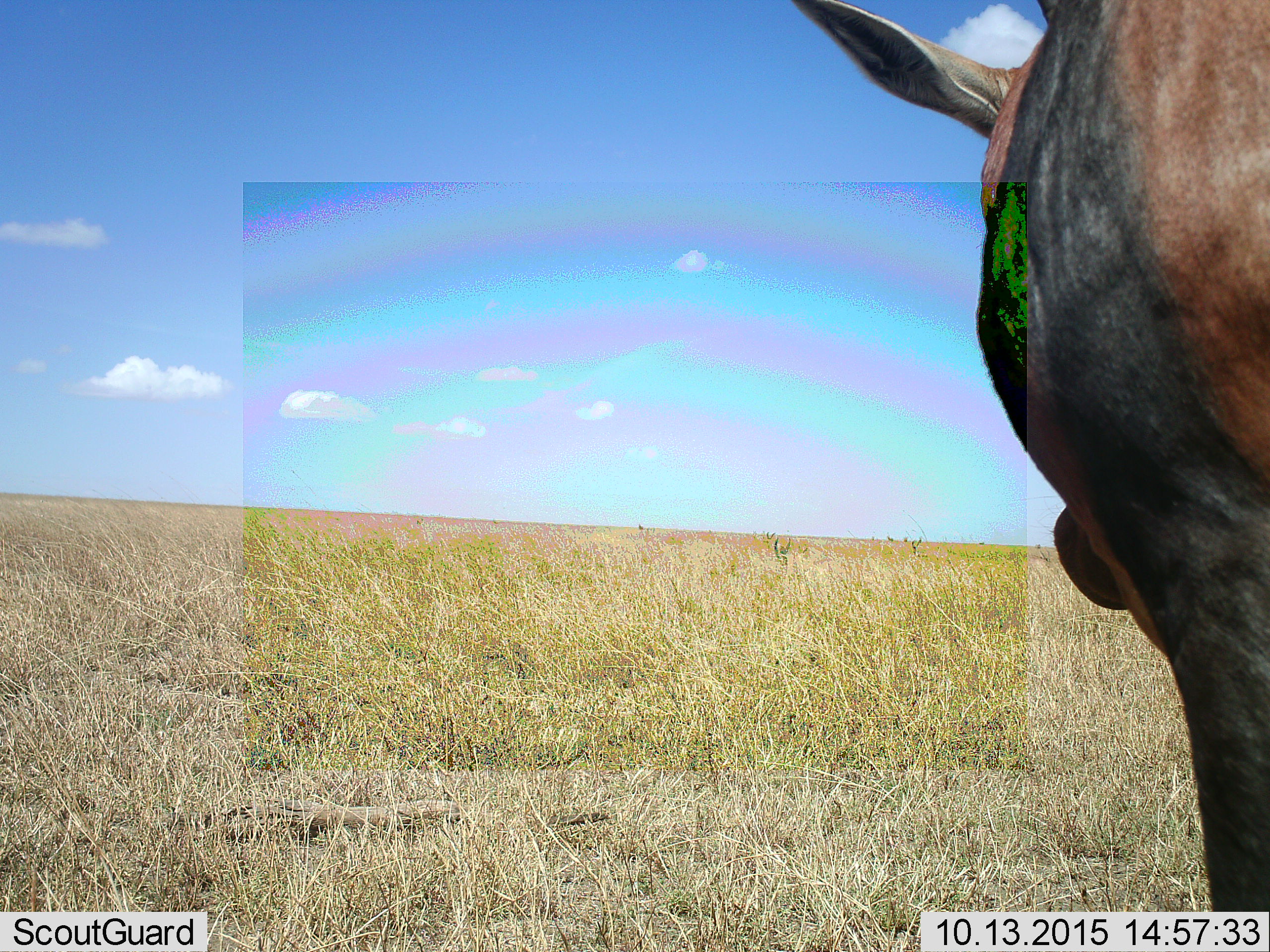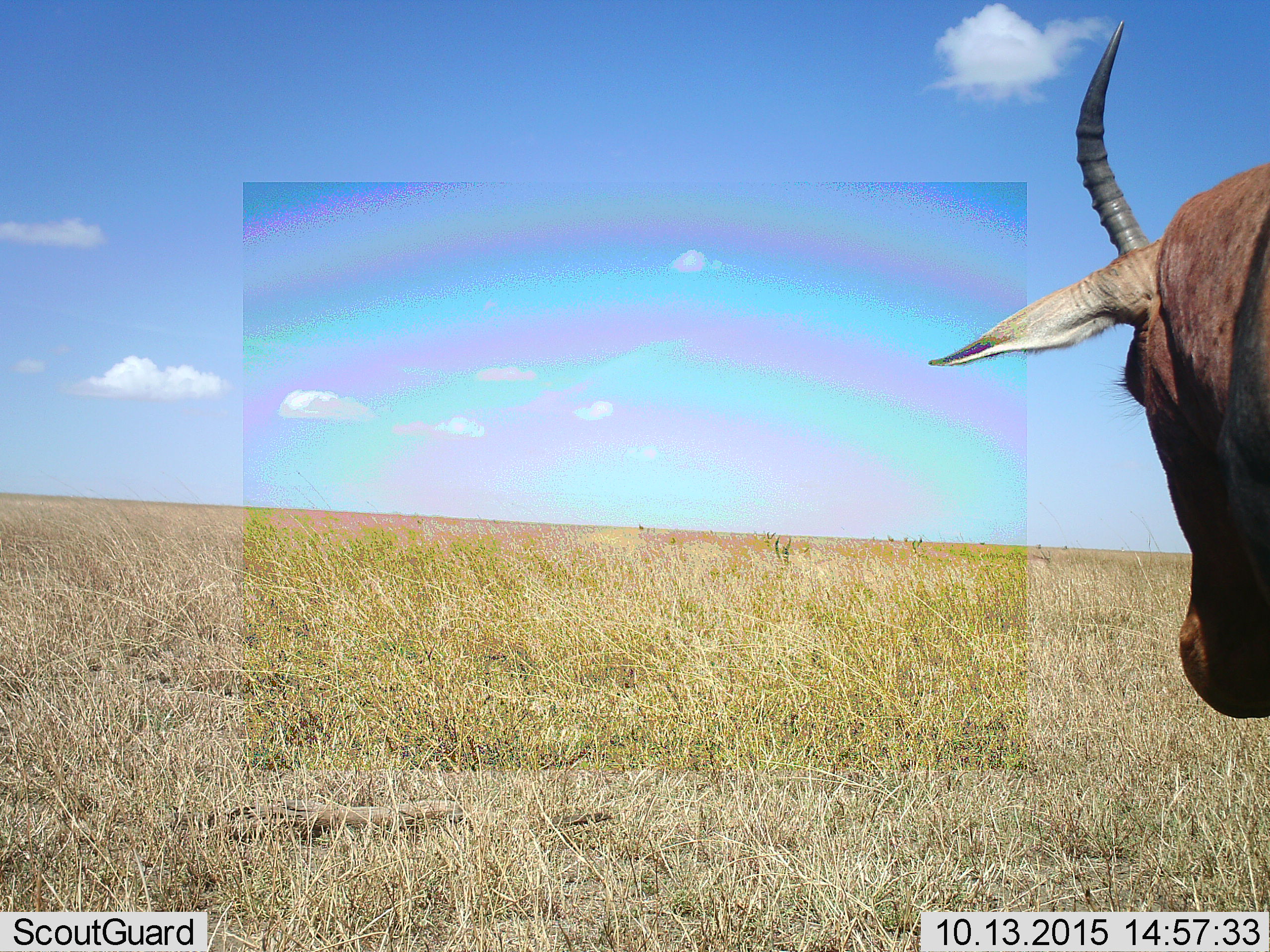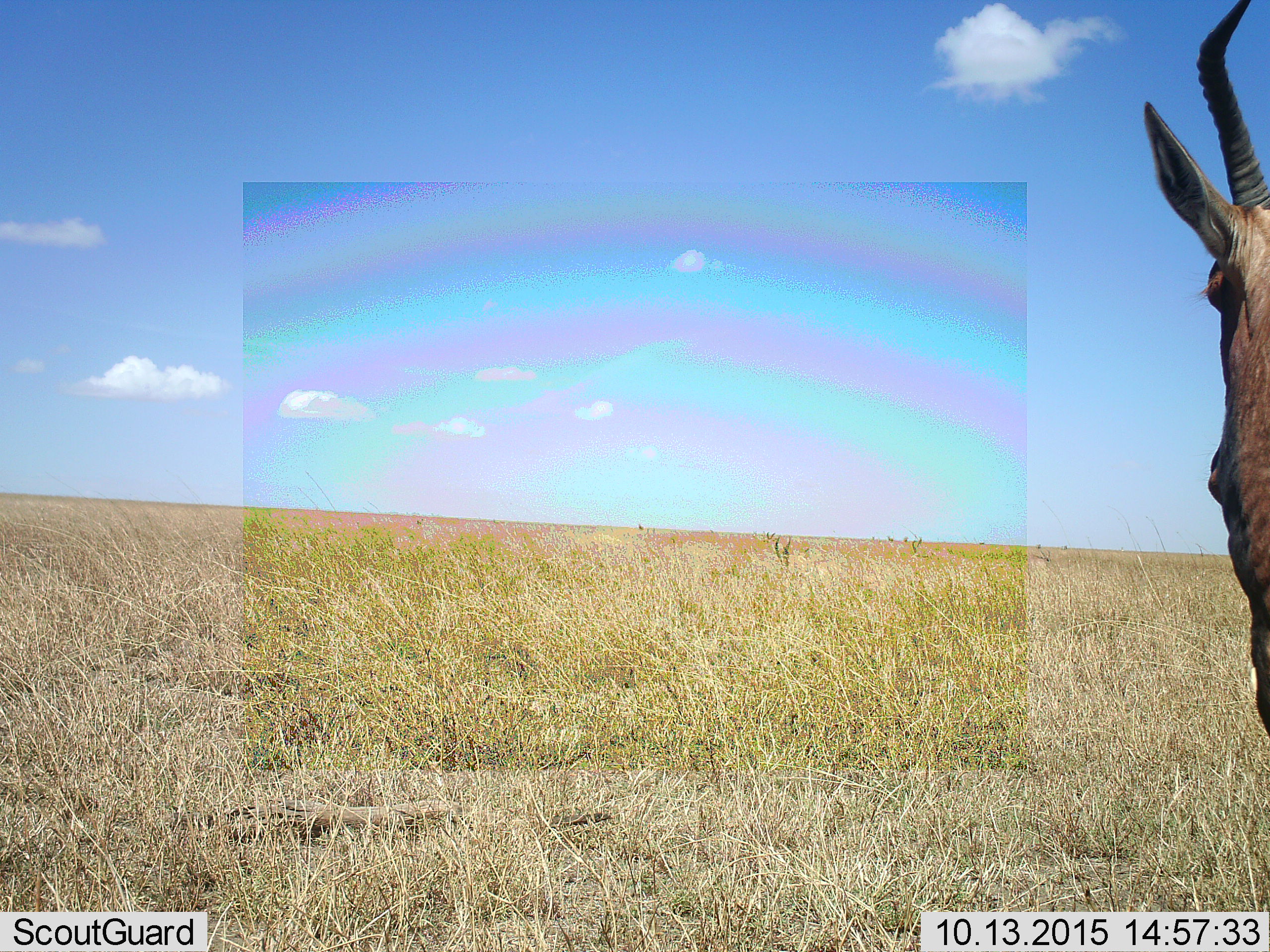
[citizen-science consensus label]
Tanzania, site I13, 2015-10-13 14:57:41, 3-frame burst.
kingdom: Animalia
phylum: Chordata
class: Mammalia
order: Artiodactyla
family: Bovidae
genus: Damaliscus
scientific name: Damaliscus lunatus jimela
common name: topi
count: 1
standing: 100%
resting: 33%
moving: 0%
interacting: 0%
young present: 0%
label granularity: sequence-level